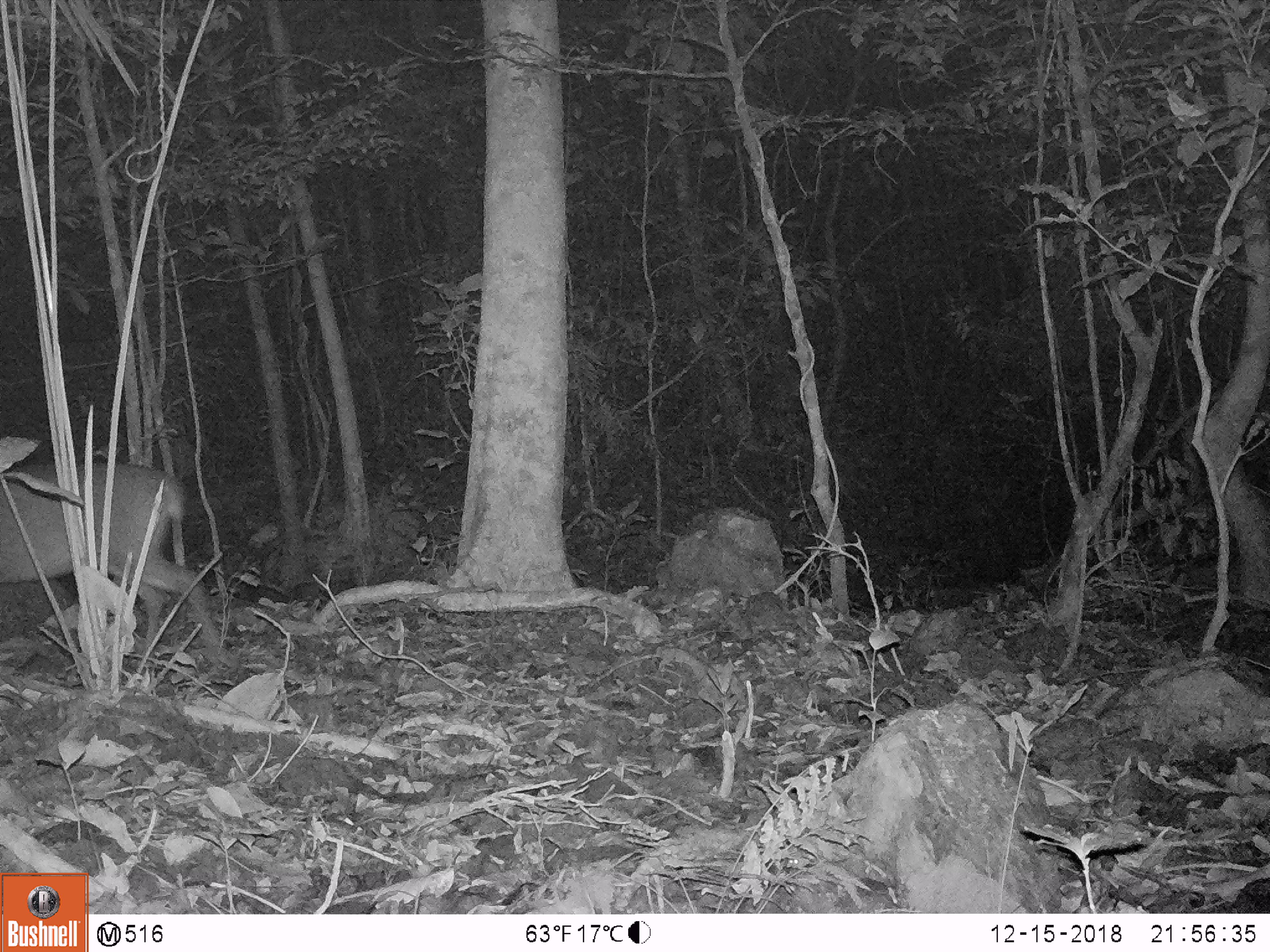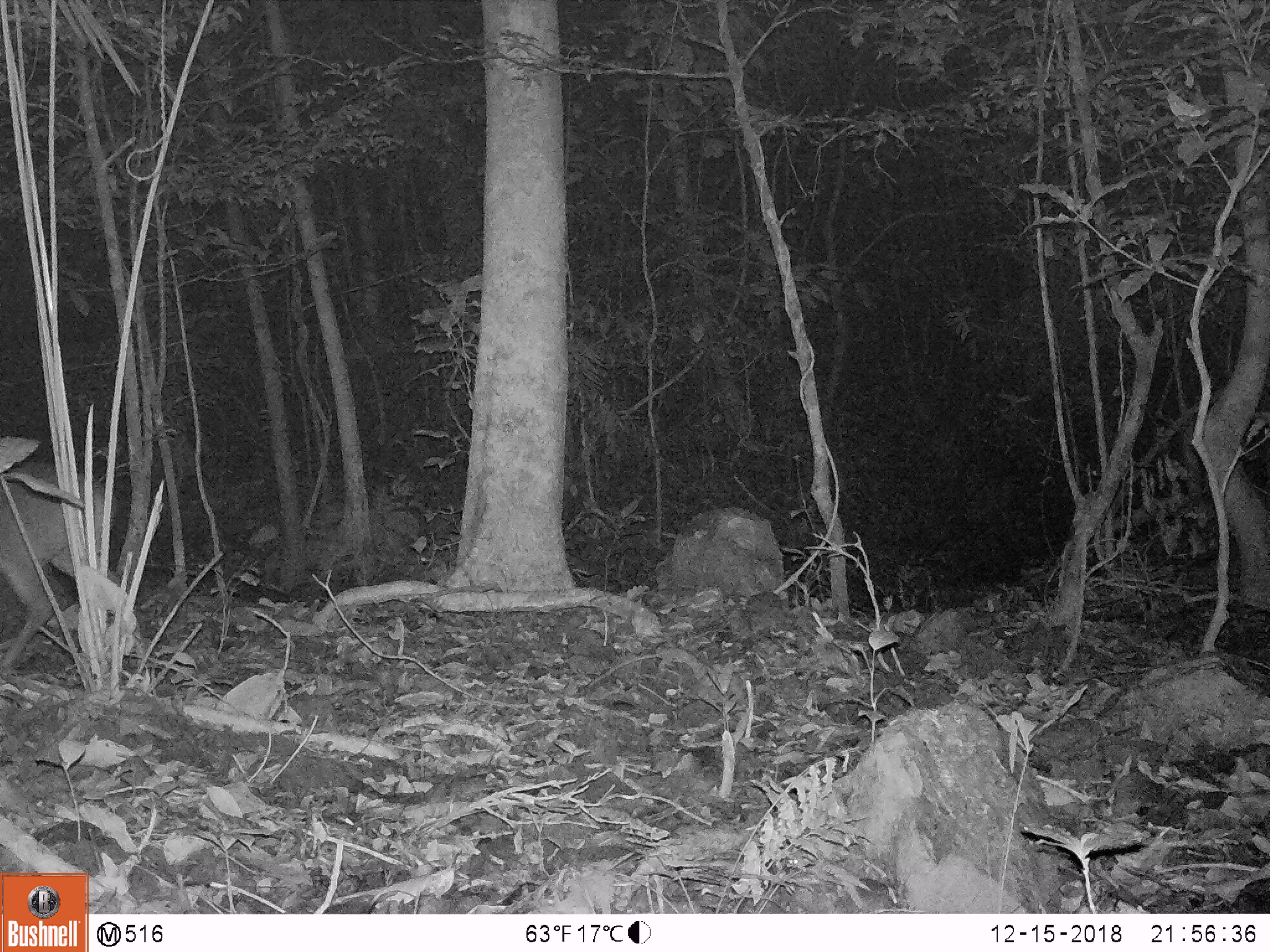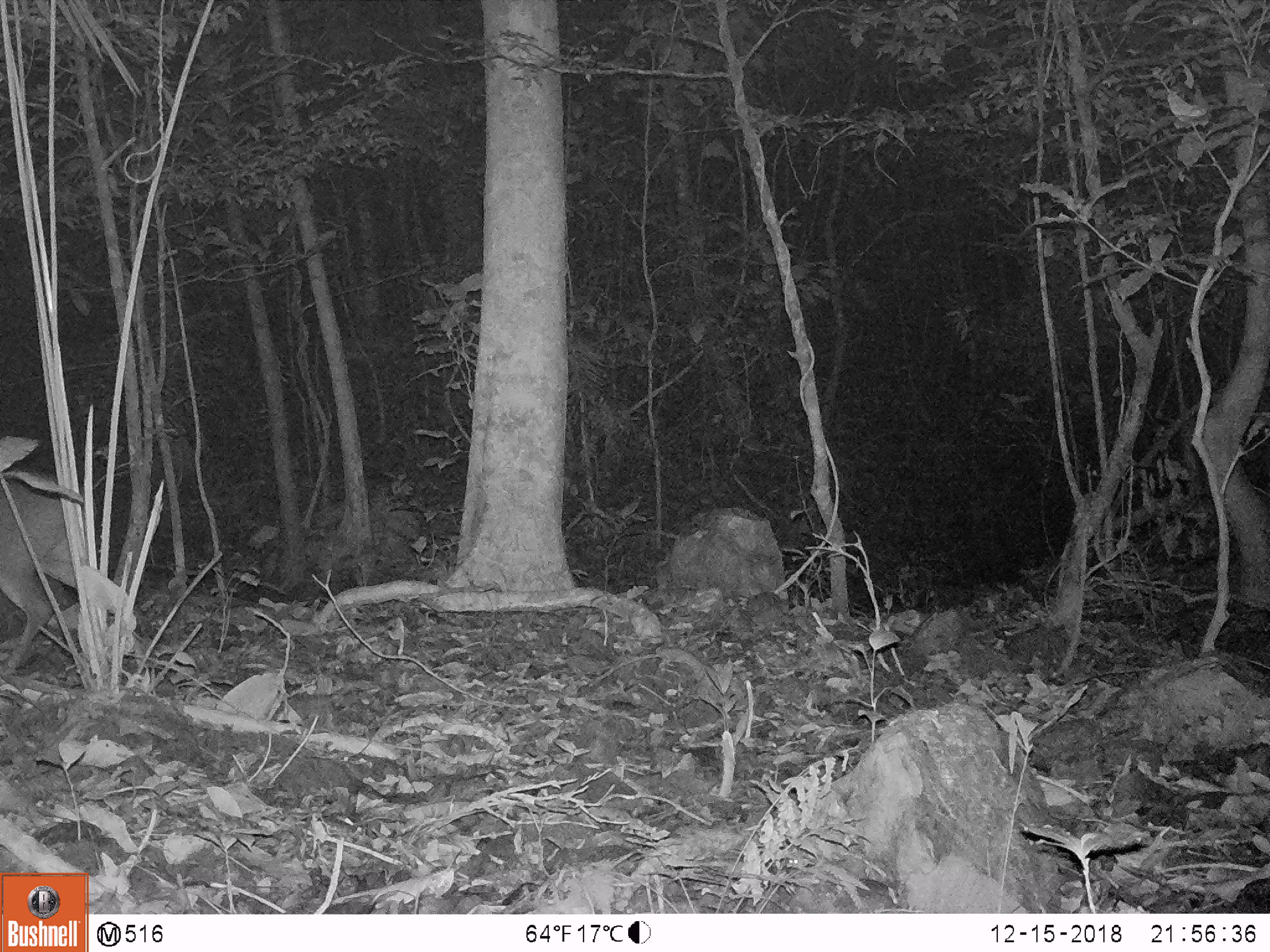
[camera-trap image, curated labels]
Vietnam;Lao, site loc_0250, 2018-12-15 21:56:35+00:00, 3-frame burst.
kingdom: Animalia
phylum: Chordata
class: Mammalia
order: Artiodactyla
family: Cervidae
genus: Muntiacus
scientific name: Muntiacus vuquangensis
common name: large-antlered muntjac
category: large antlered muntjac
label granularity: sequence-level